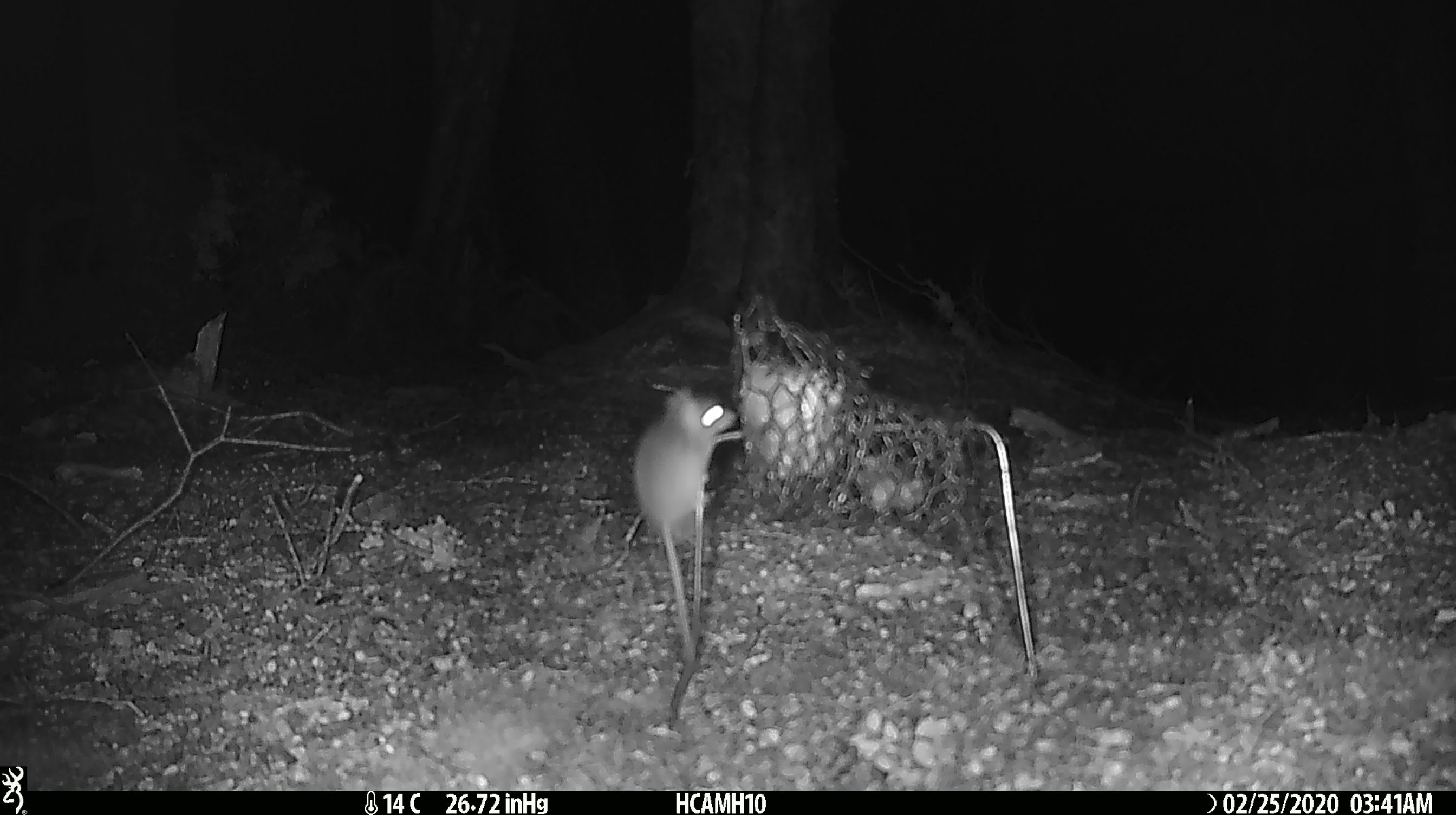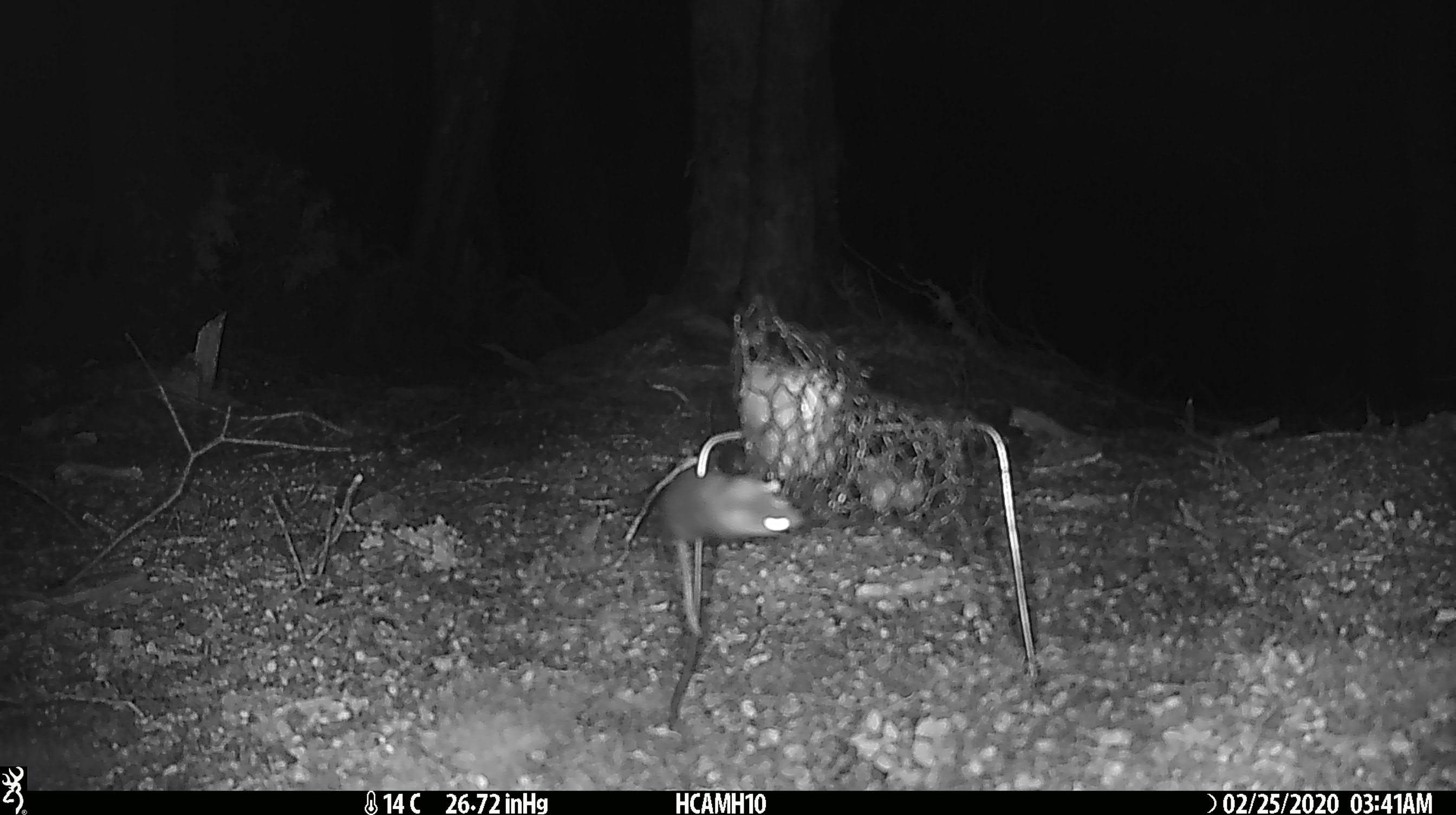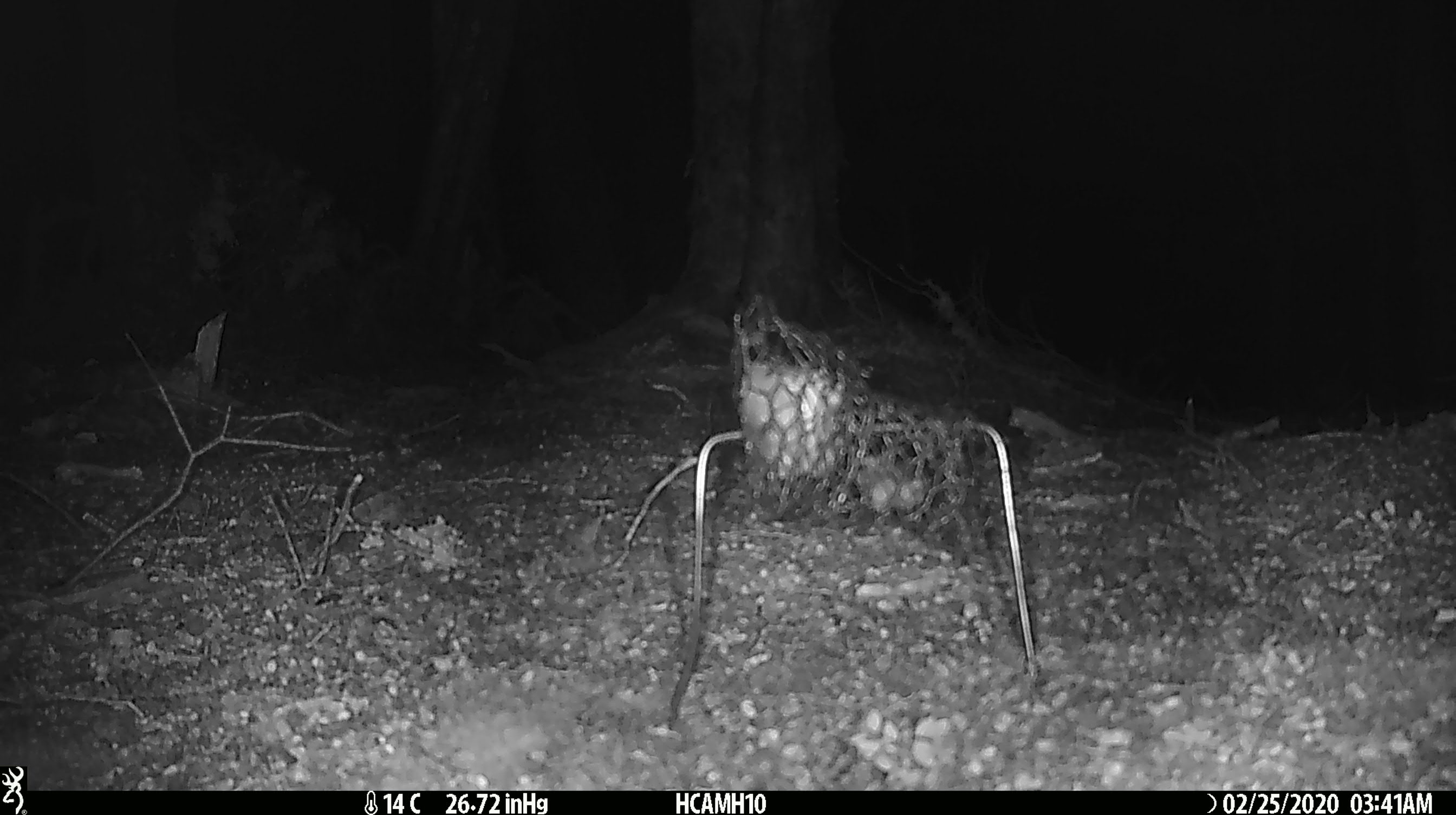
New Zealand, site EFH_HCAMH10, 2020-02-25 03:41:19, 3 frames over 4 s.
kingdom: Animalia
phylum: Chordata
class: Mammalia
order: Rodentia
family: Muridae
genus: Mus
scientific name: Mus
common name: mouse